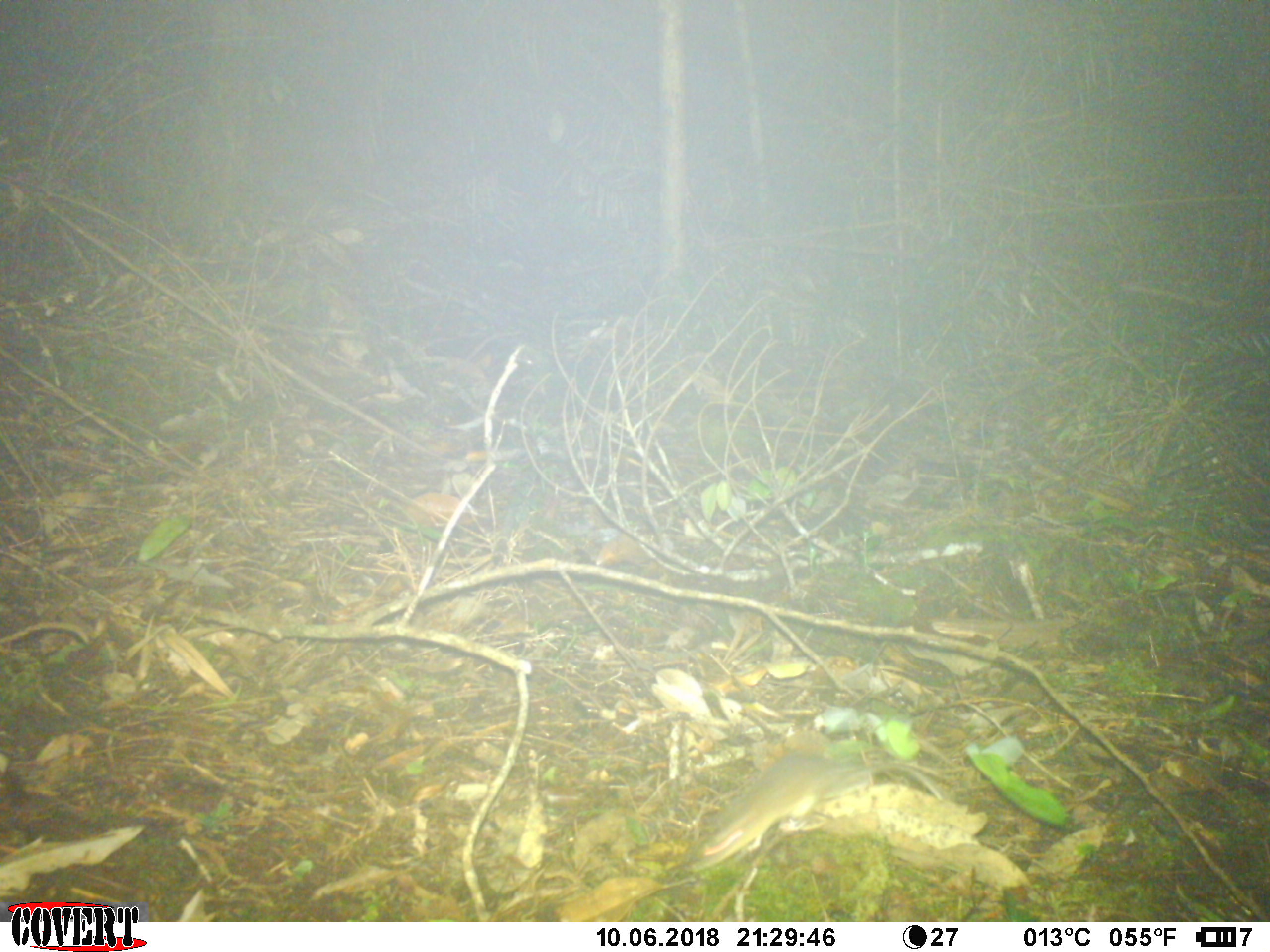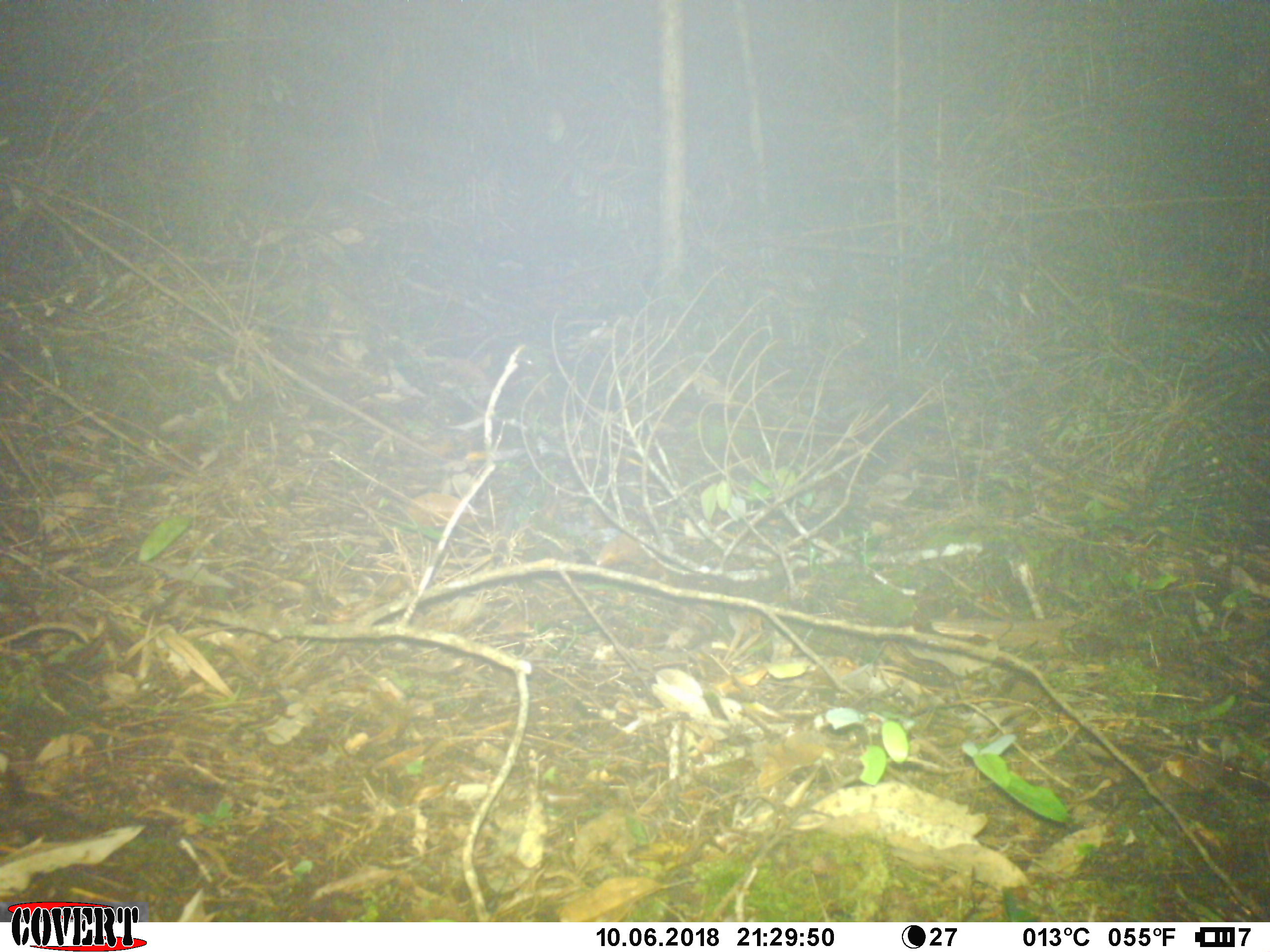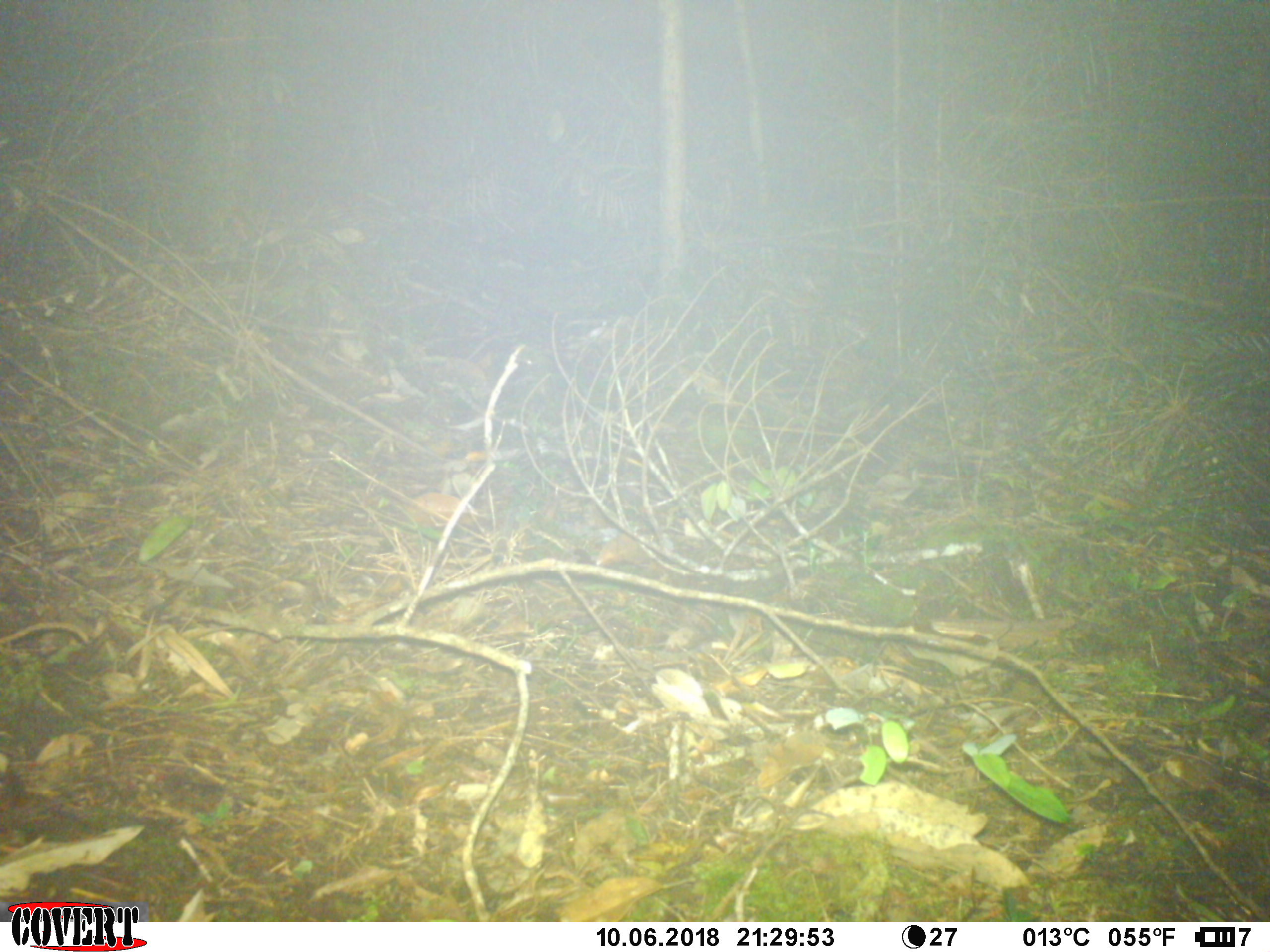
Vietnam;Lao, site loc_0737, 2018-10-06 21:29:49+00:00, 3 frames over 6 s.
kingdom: Animalia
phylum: Chordata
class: Mammalia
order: Rodentia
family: Muridae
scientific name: Muridae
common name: old-world mice and rats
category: unidentified murid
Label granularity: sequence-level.